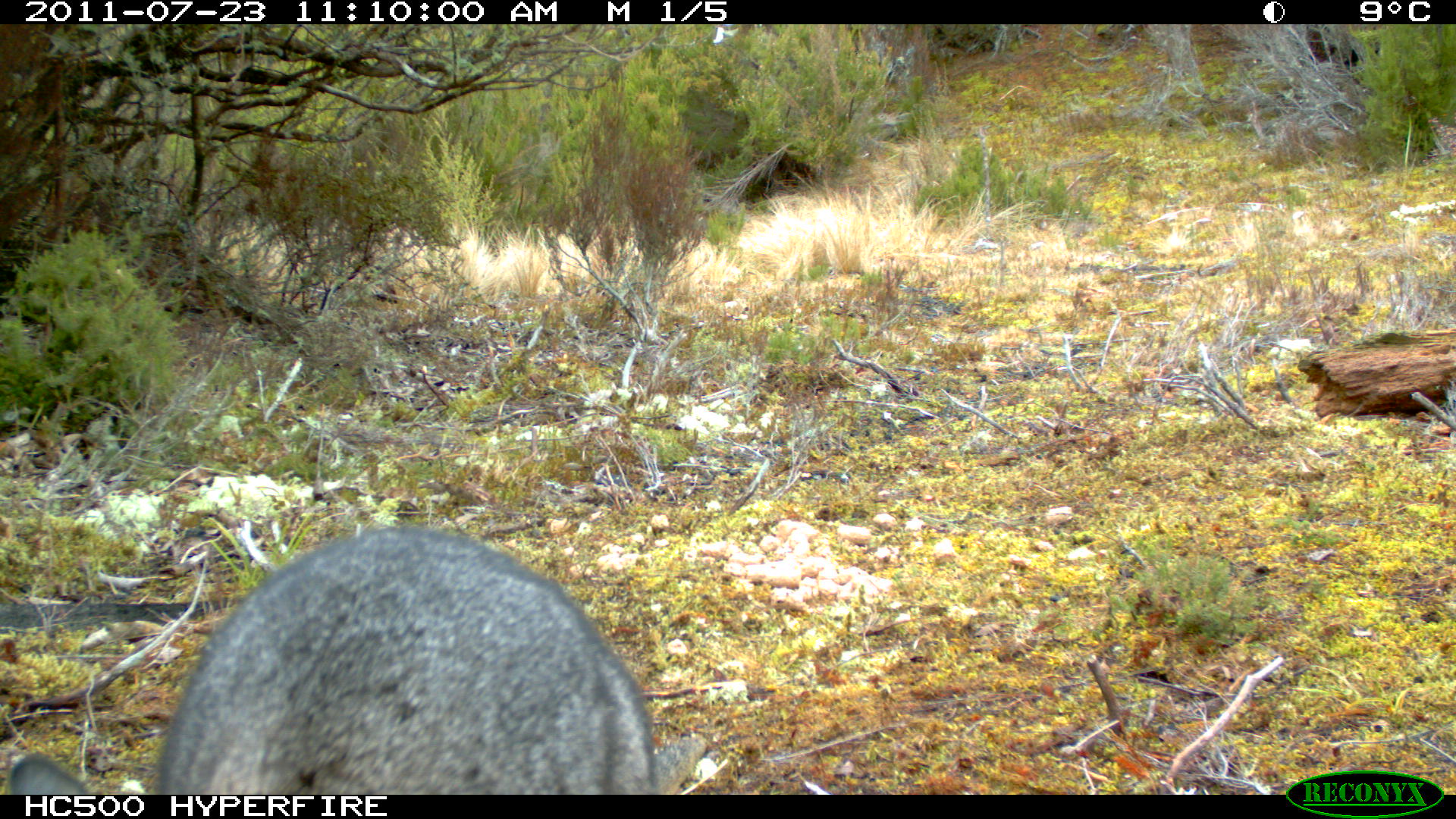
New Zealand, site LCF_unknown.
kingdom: Animalia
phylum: Chordata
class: Mammalia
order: Diprotodontia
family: Macropodidae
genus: Notamacropus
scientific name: Notamacropus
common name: wallaby